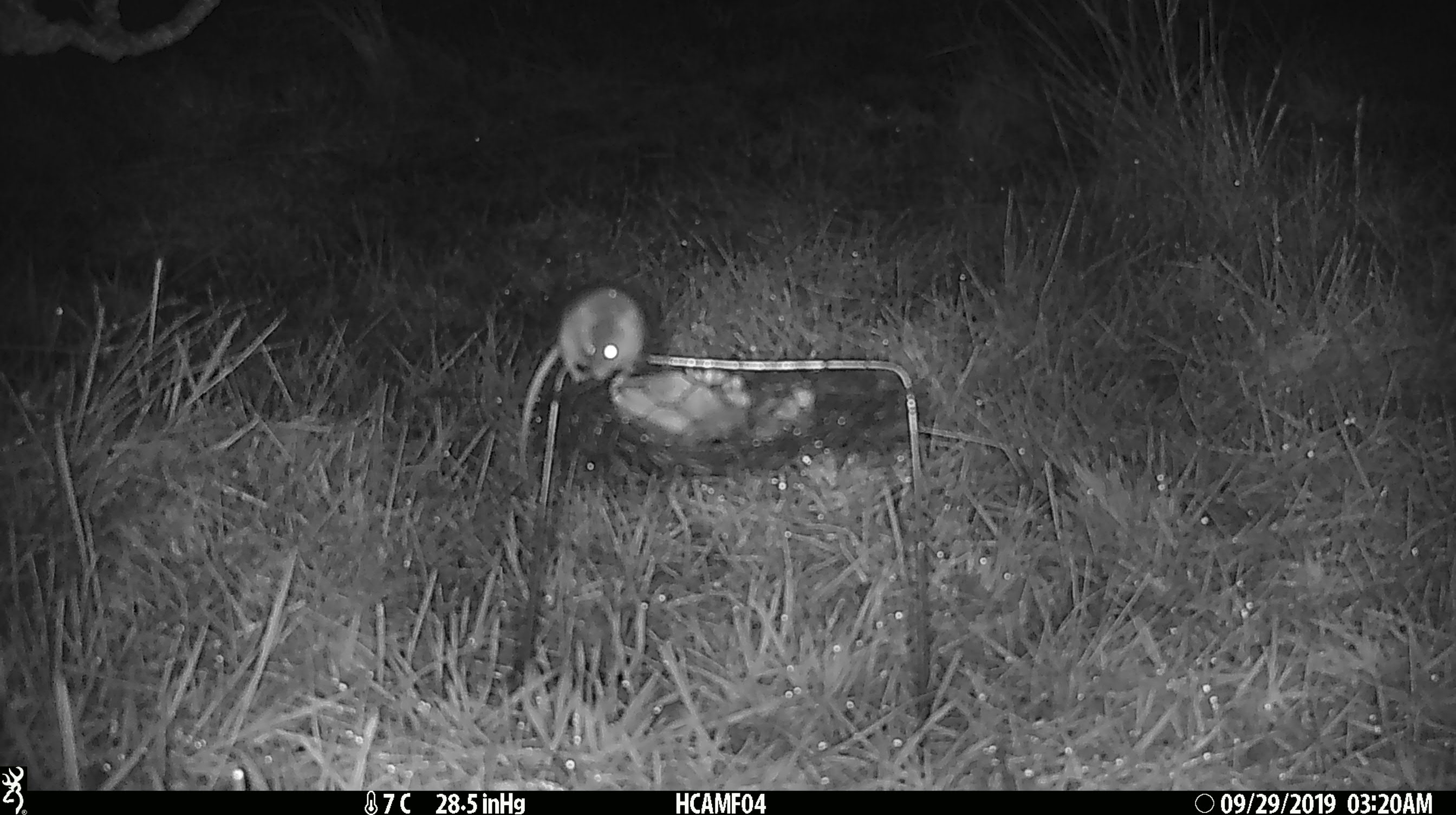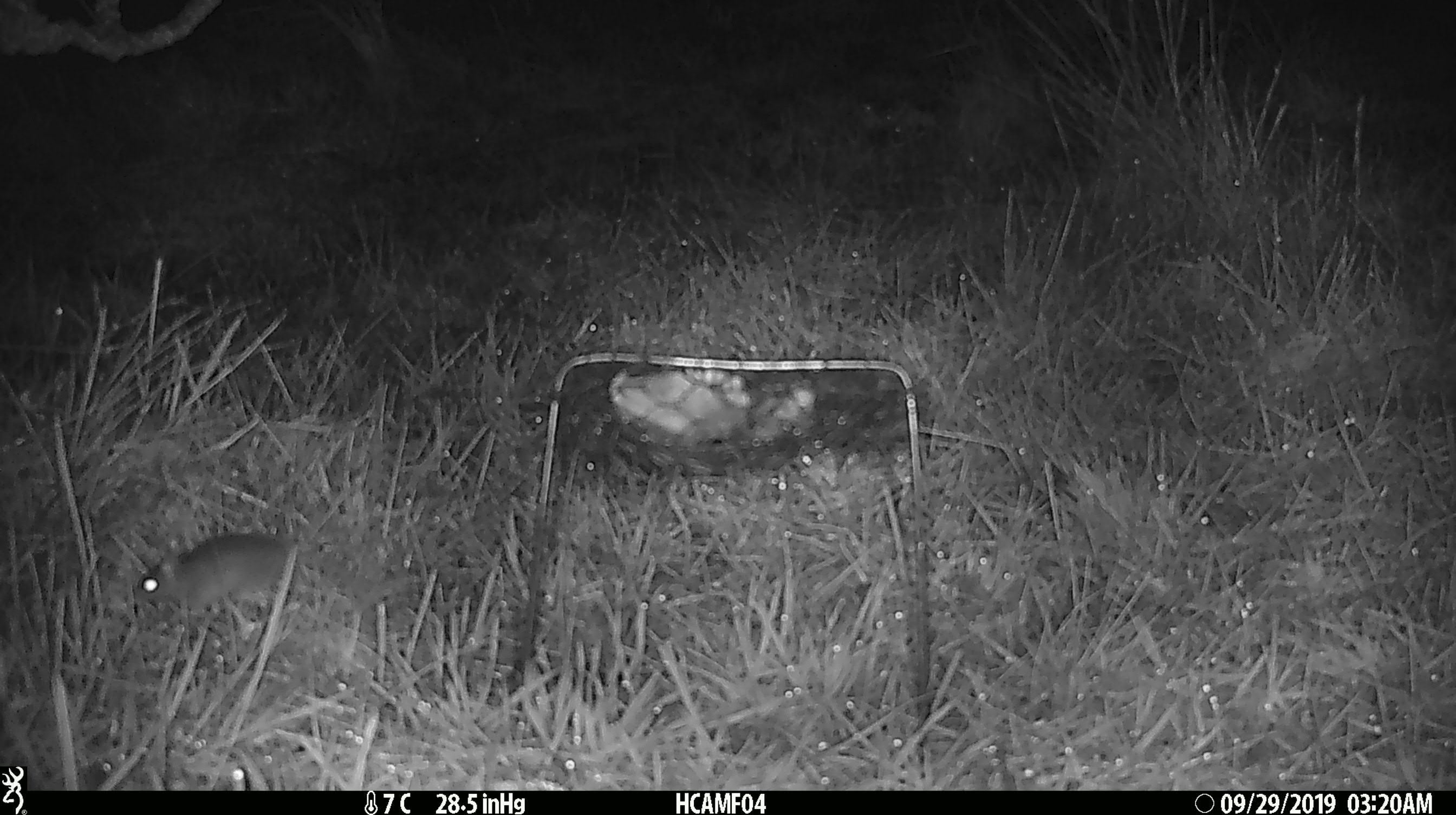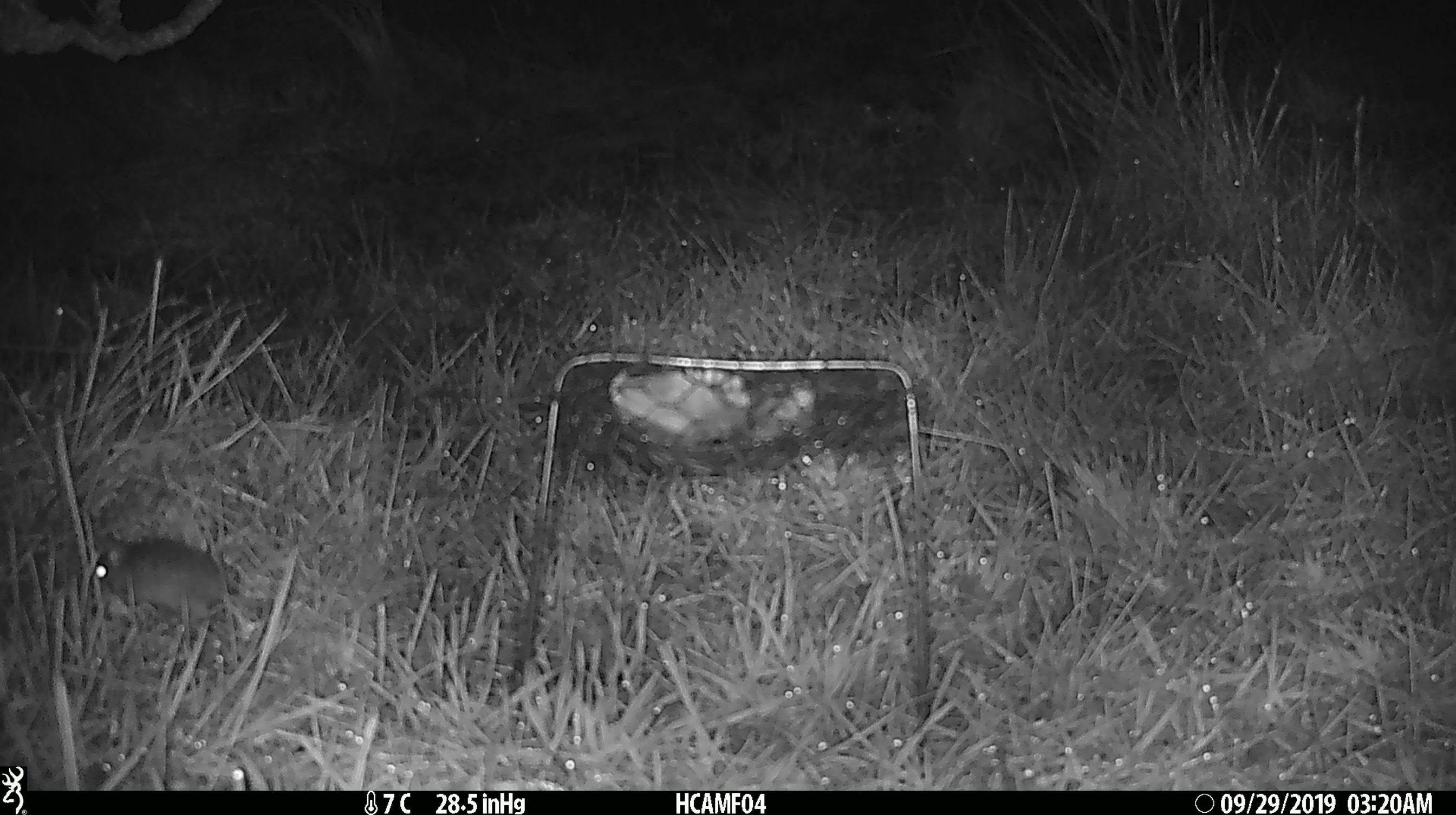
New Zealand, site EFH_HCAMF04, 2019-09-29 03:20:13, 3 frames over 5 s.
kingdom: Animalia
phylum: Chordata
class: Mammalia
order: Rodentia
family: Muridae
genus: Mus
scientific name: Mus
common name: mouse